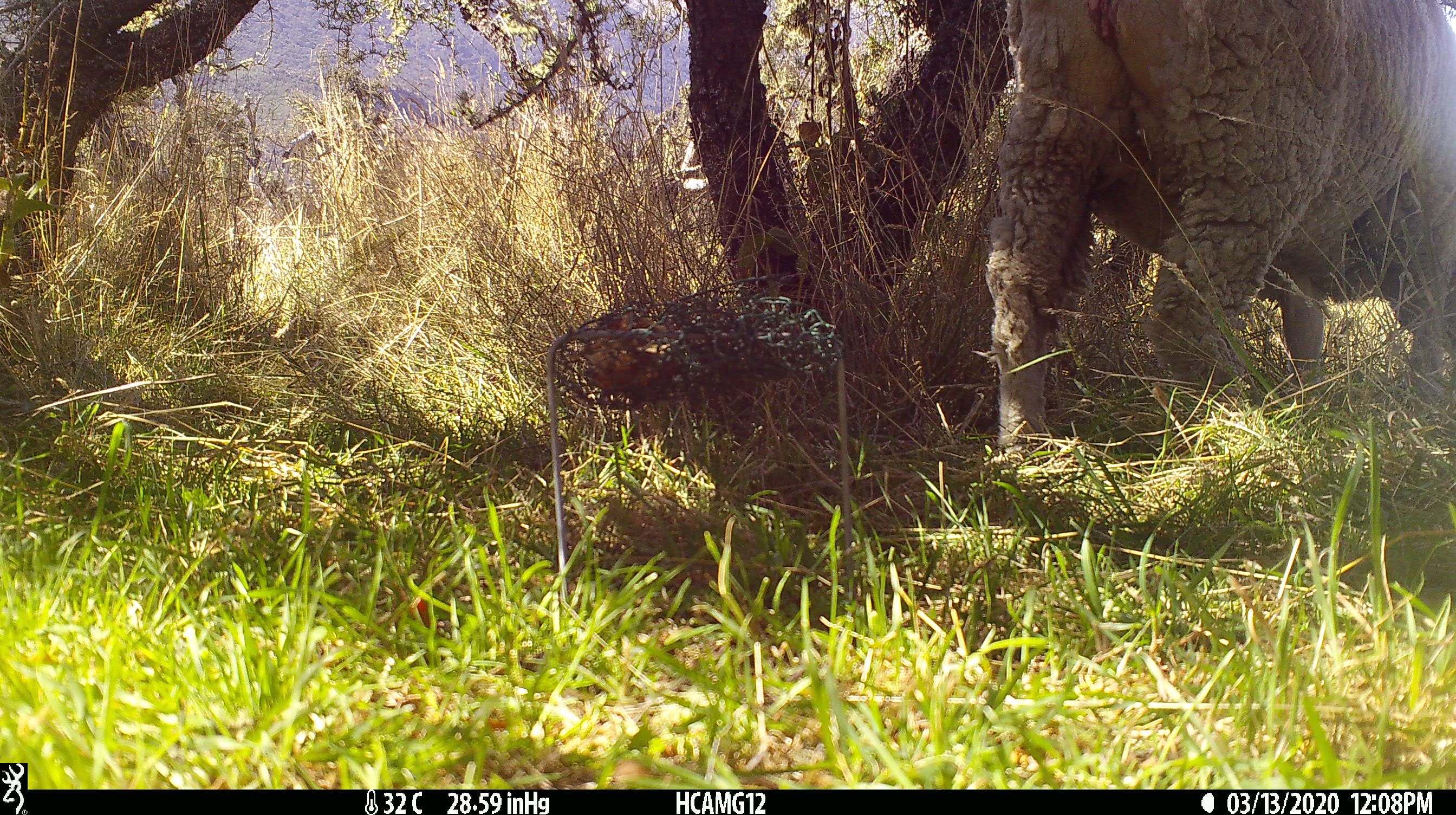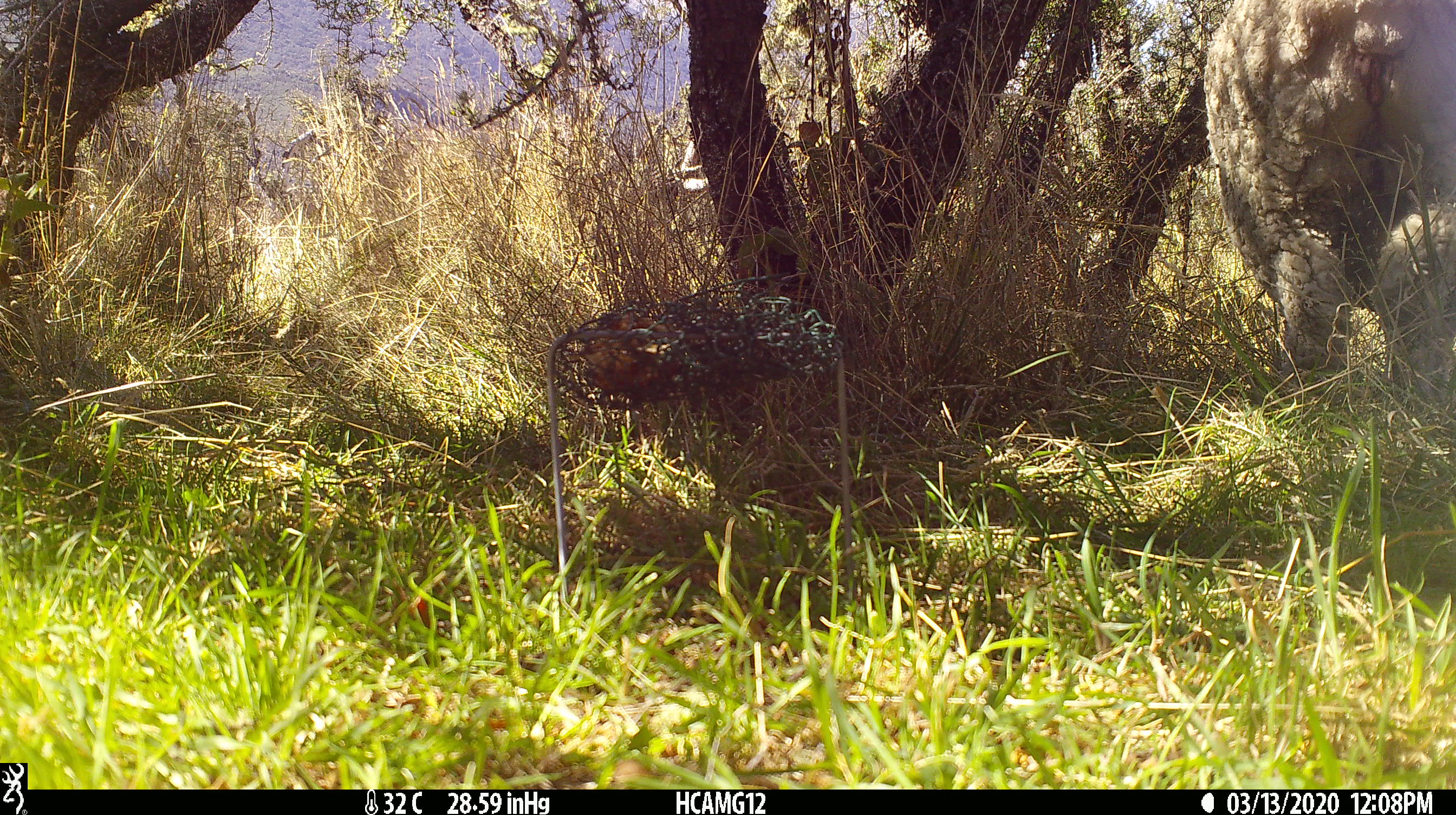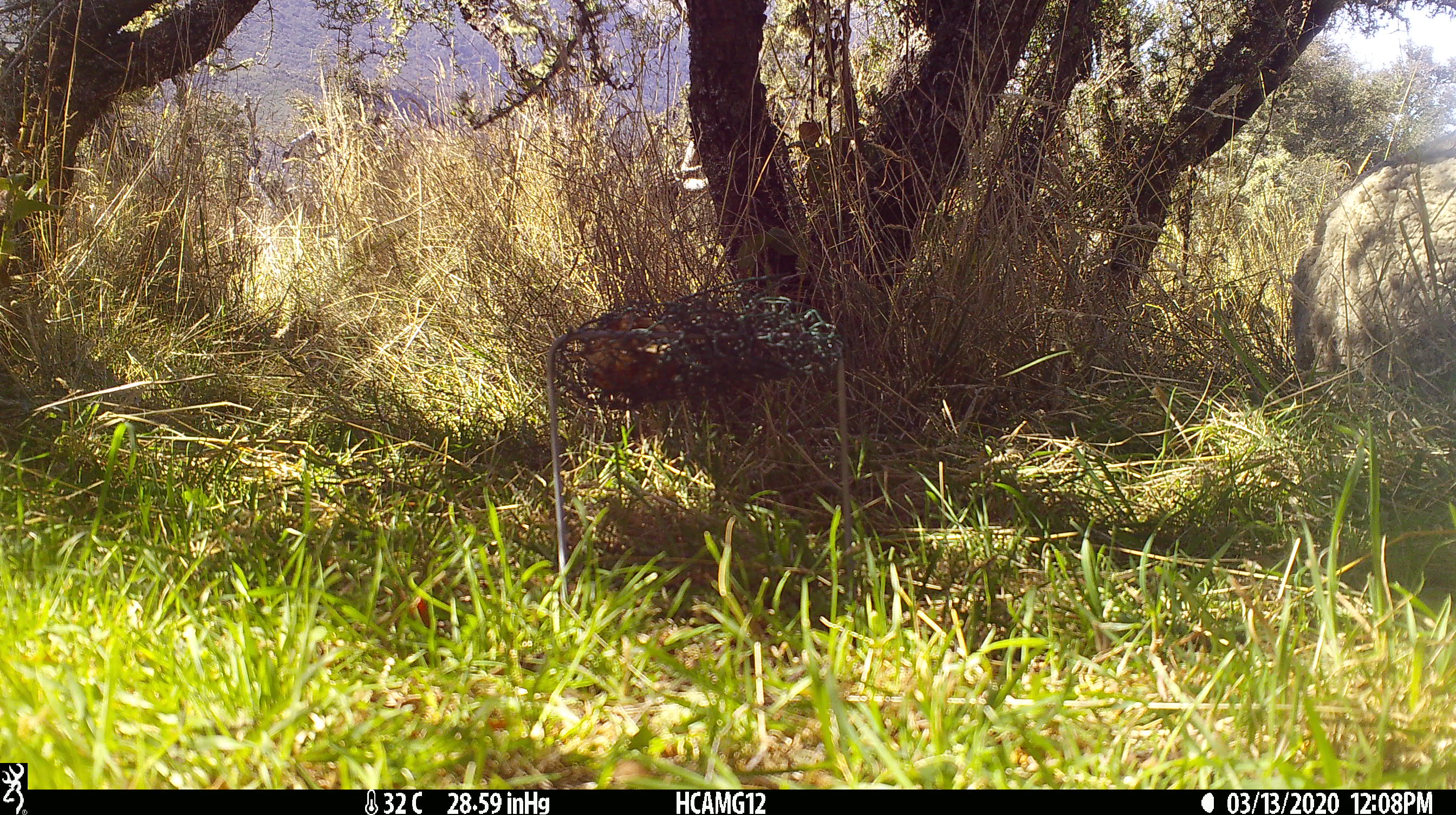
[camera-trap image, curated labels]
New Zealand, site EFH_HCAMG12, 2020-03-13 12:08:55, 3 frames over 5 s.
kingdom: Animalia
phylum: Chordata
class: Mammalia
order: Artiodactyla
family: Bovidae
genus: Ovis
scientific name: Ovis aries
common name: domestic sheep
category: sheep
Sheep (domestic sheep) (Ovis aries).